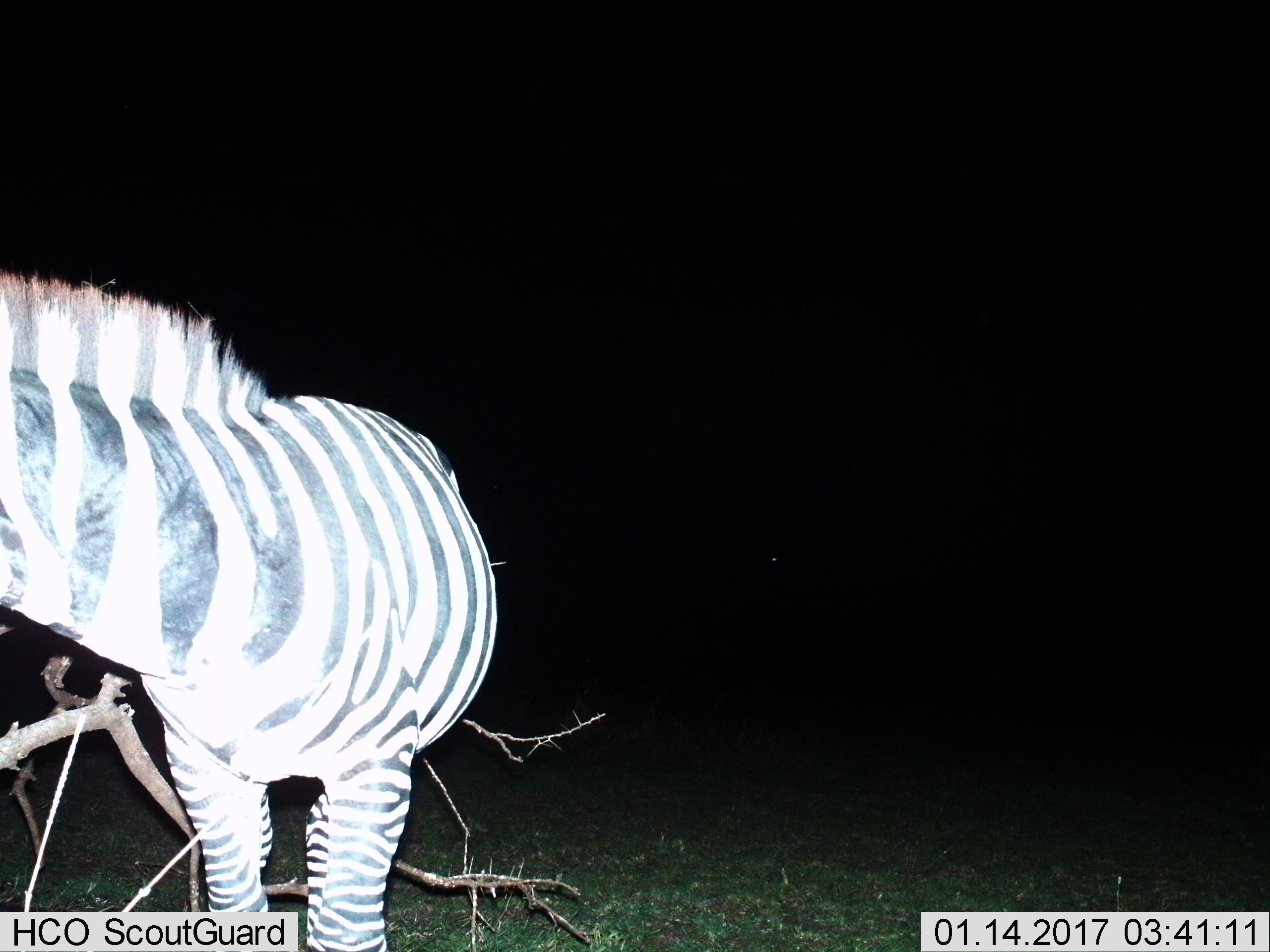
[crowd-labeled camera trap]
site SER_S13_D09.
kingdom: Animalia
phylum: Chordata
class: Mammalia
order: Perissodactyla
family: Equidae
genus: Equus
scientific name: Equus quagga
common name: plains zebra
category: zebraplains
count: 1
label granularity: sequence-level